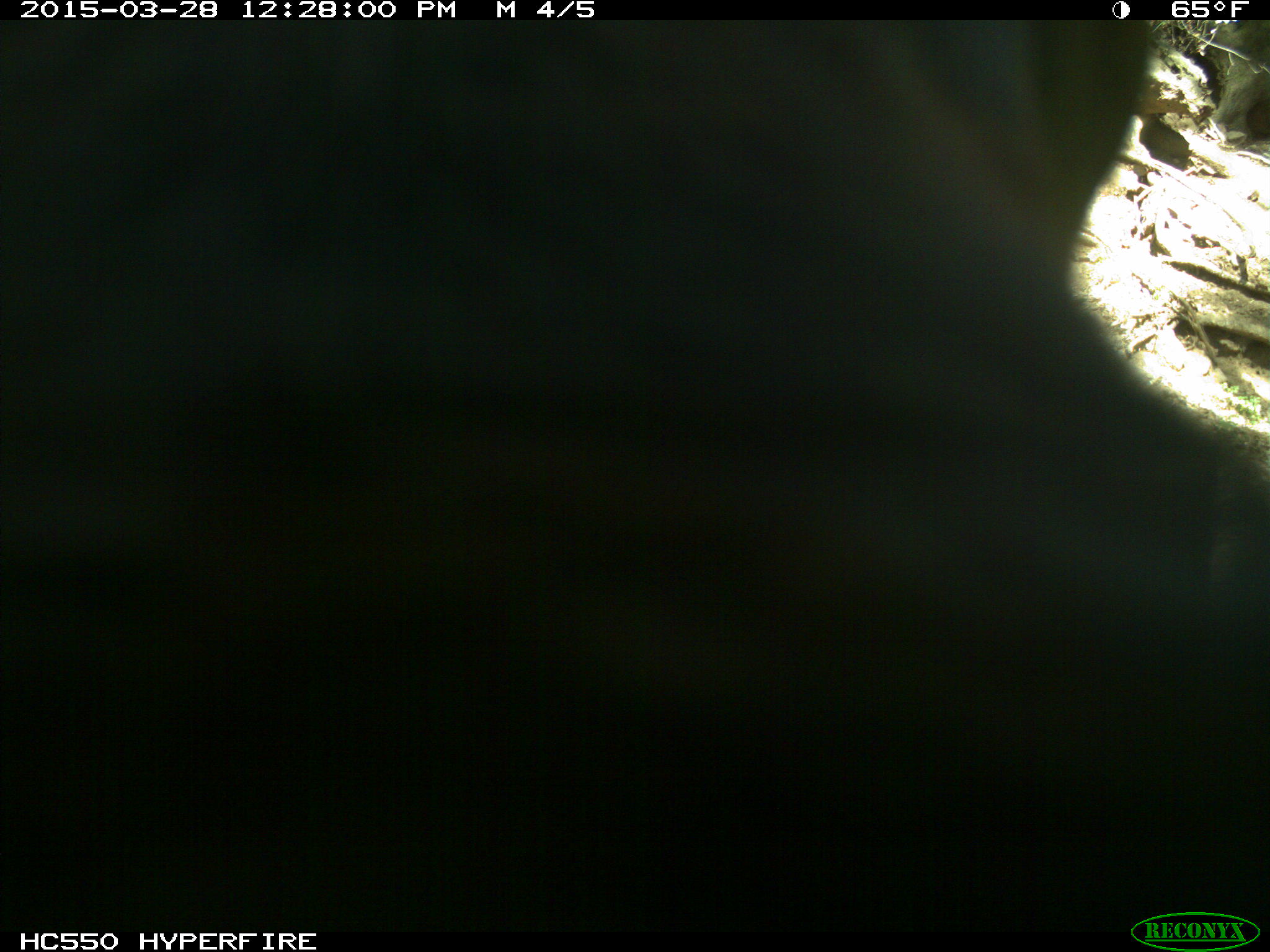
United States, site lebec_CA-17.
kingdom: Animalia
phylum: Chordata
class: Mammalia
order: Artiodactyla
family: Bovidae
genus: Bos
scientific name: Bos taurus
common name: domestic cow